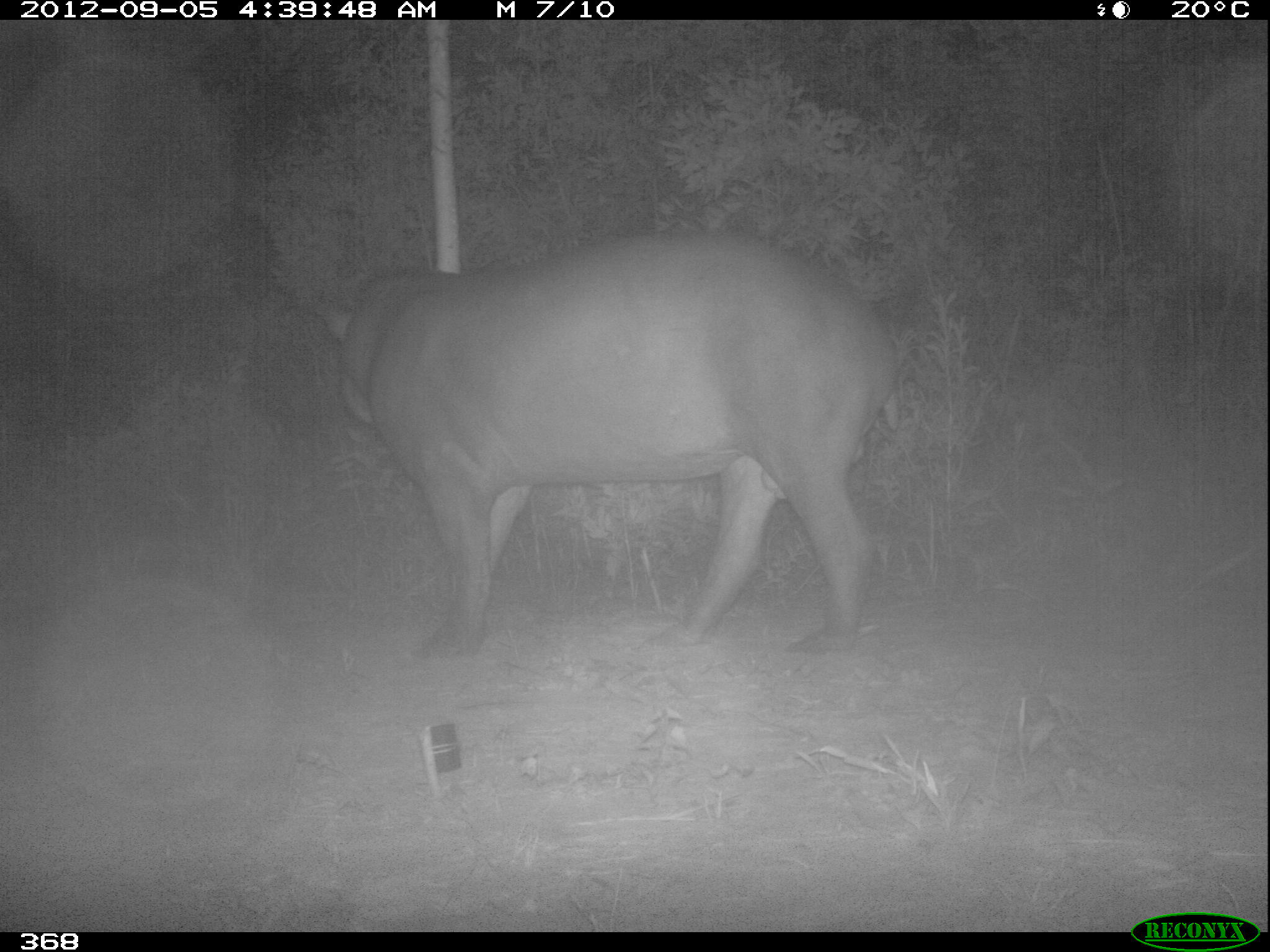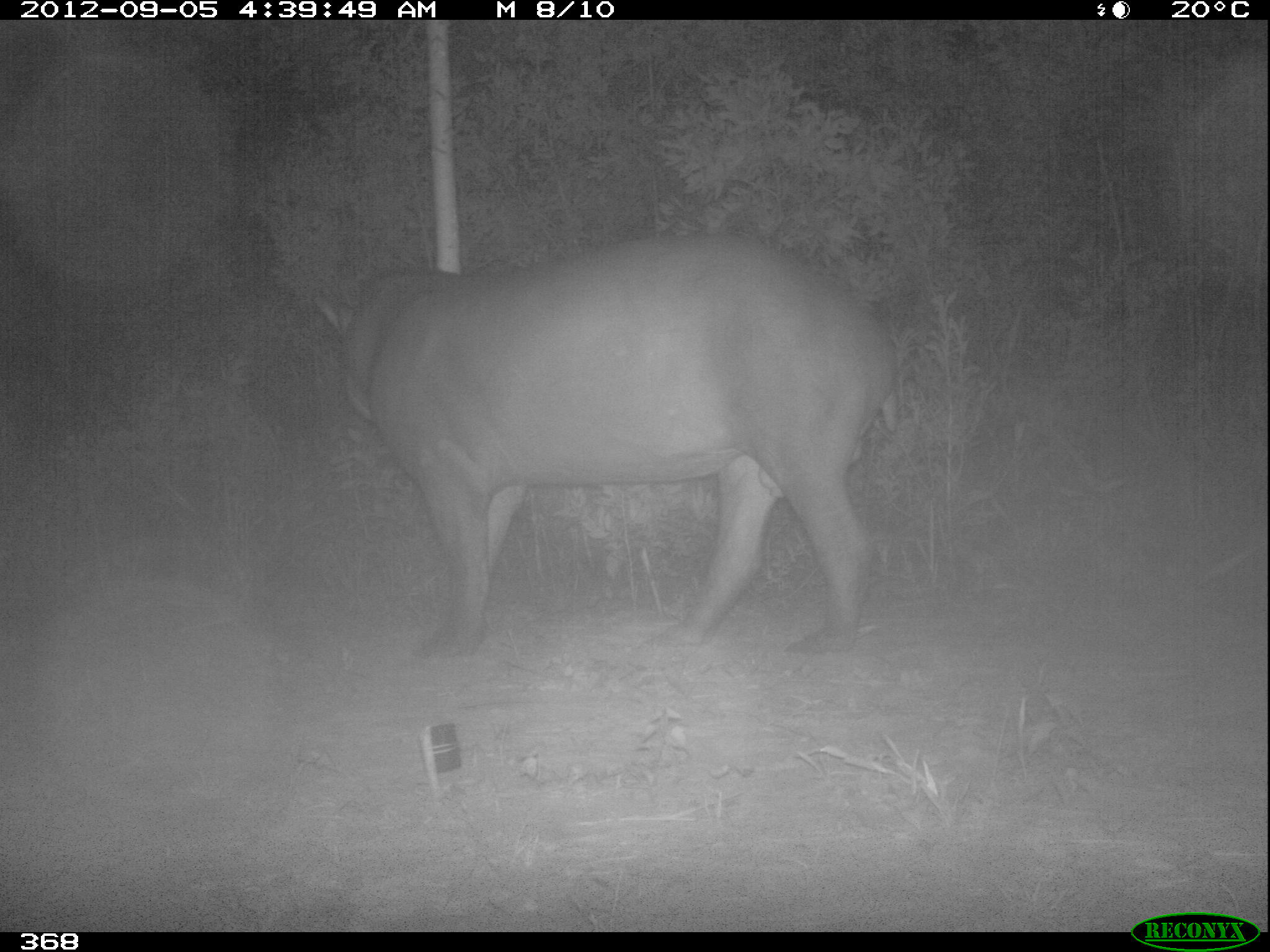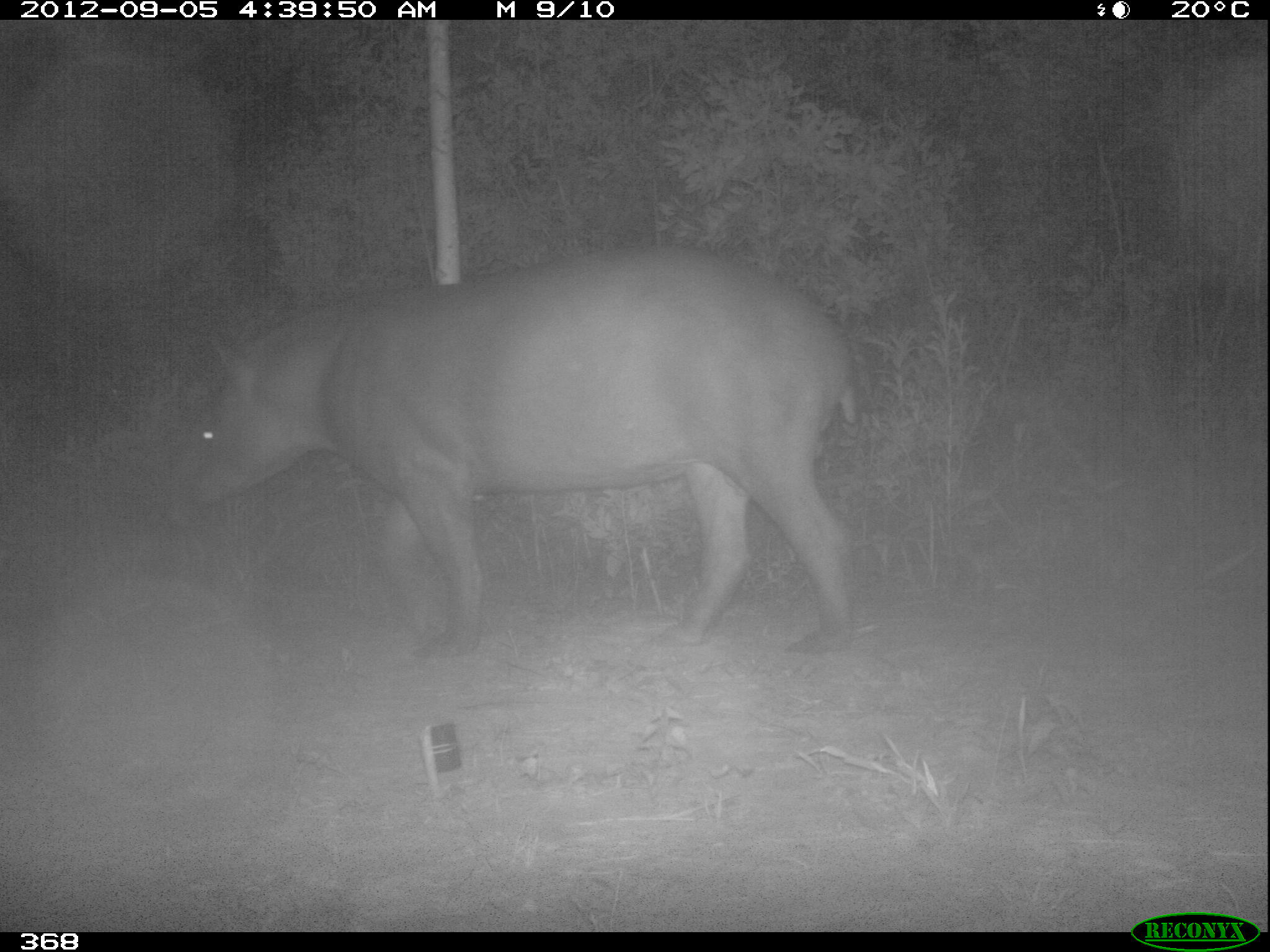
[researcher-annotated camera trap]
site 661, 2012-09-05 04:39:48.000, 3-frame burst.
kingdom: Animalia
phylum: Chordata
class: Mammalia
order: Perissodactyla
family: Tapiridae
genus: Tapirus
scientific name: Tapirus terrestris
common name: south american tapir